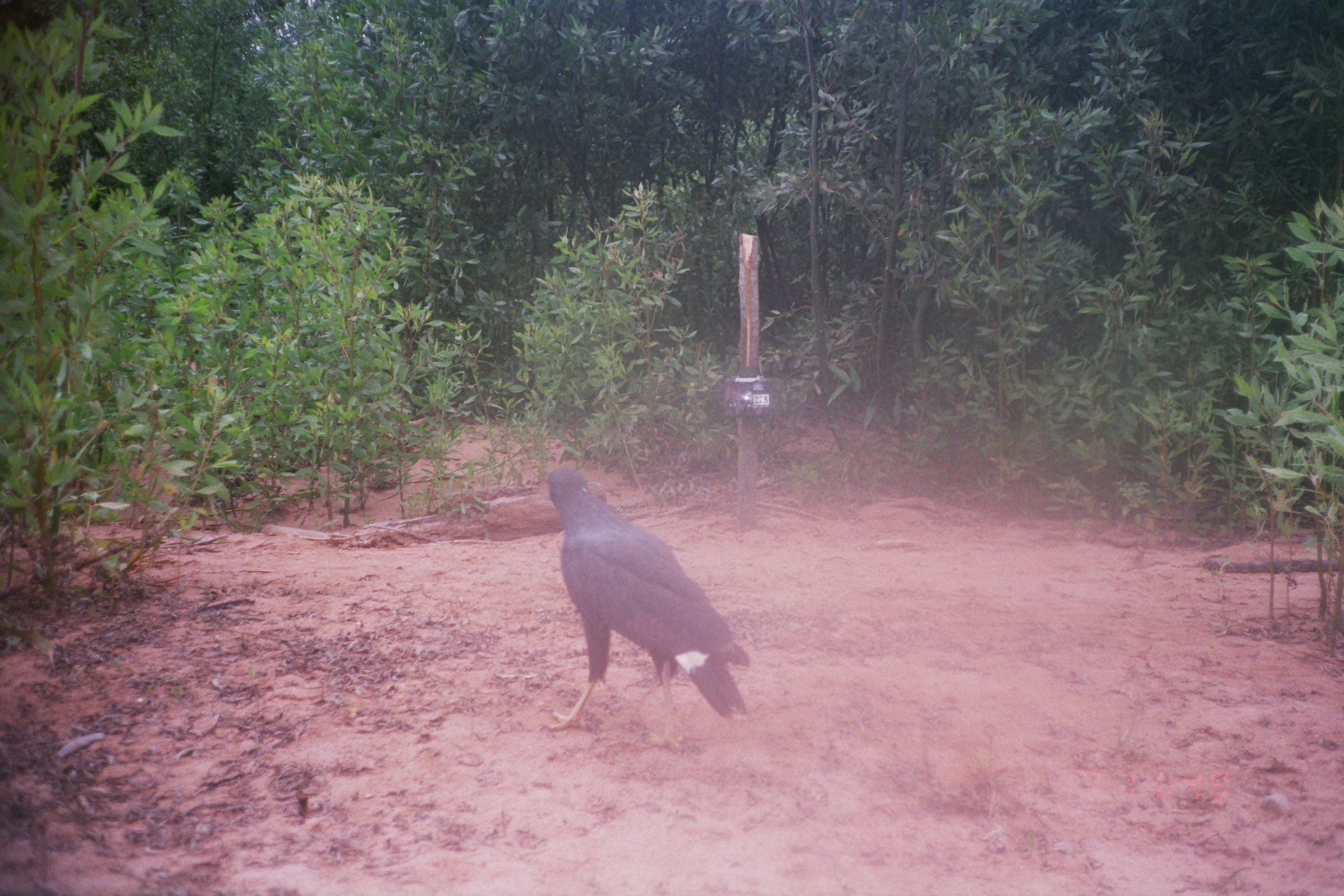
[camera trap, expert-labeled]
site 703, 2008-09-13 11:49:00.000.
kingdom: Animalia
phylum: Chordata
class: Aves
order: Accipitriformes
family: Accipitridae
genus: Buteogallus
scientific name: Buteogallus urubitinga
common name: great black hawk